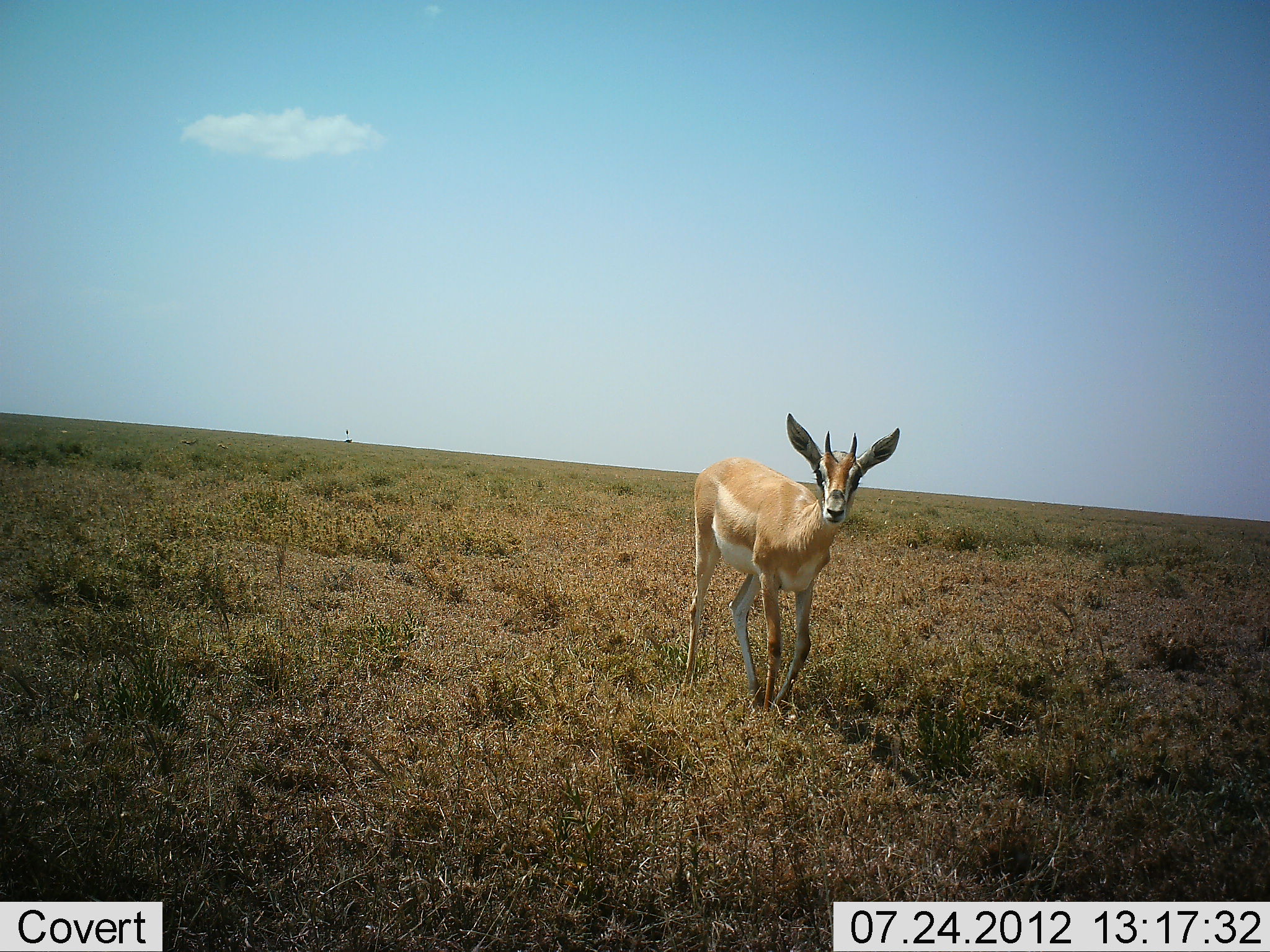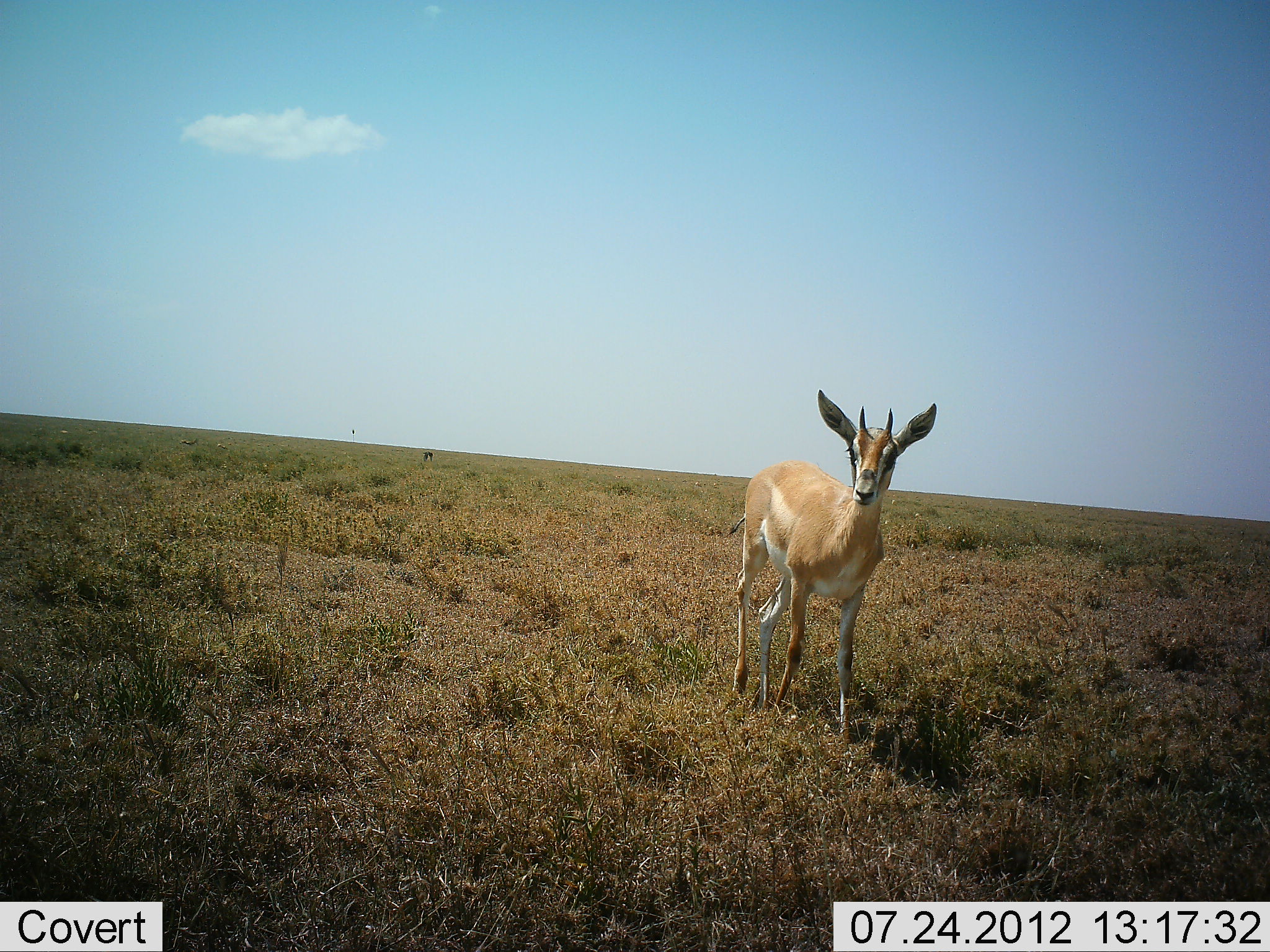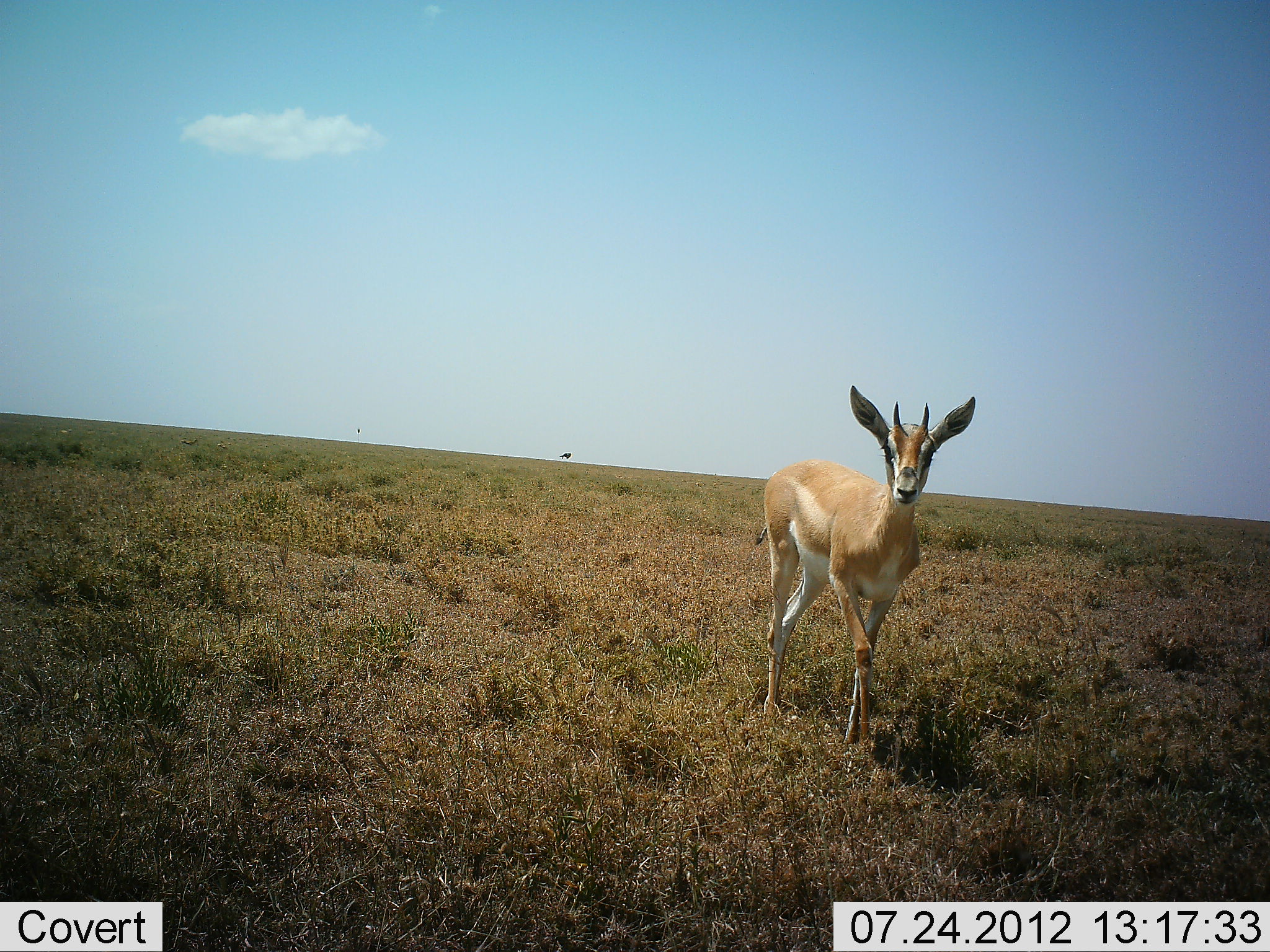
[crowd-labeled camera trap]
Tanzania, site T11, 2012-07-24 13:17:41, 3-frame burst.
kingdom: Animalia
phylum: Chordata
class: Mammalia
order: Artiodactyla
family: Bovidae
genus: Nanger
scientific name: Nanger granti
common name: grant's gazelle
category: gazellegrants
Gazellegrants (grant's gazelle) (Nanger granti), count 1. Behavior (volunteer vote fractions): standing 17%, resting 0%, moving 83%, interacting 0%. Young present (vote fraction): 0%. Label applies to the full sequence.